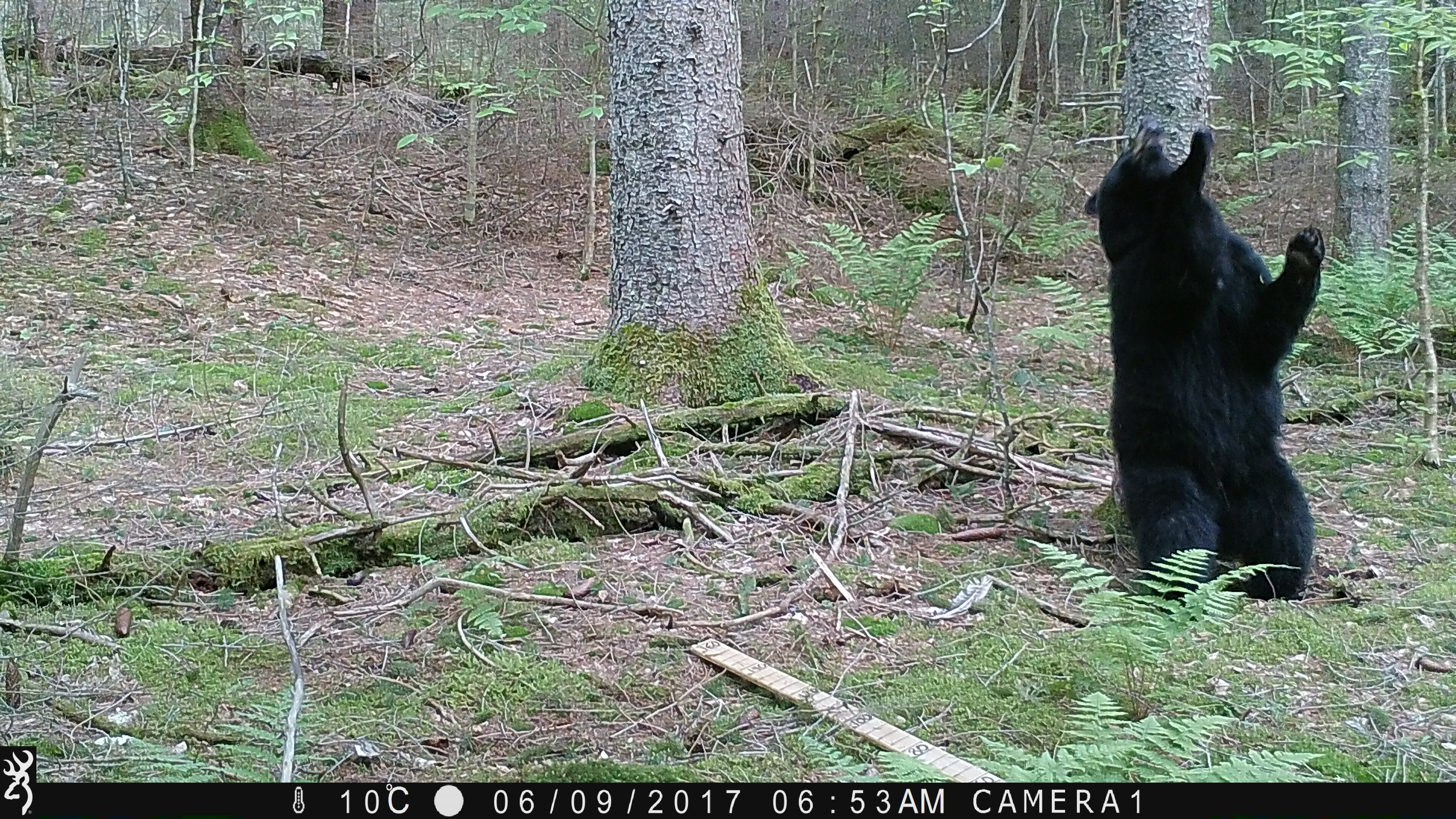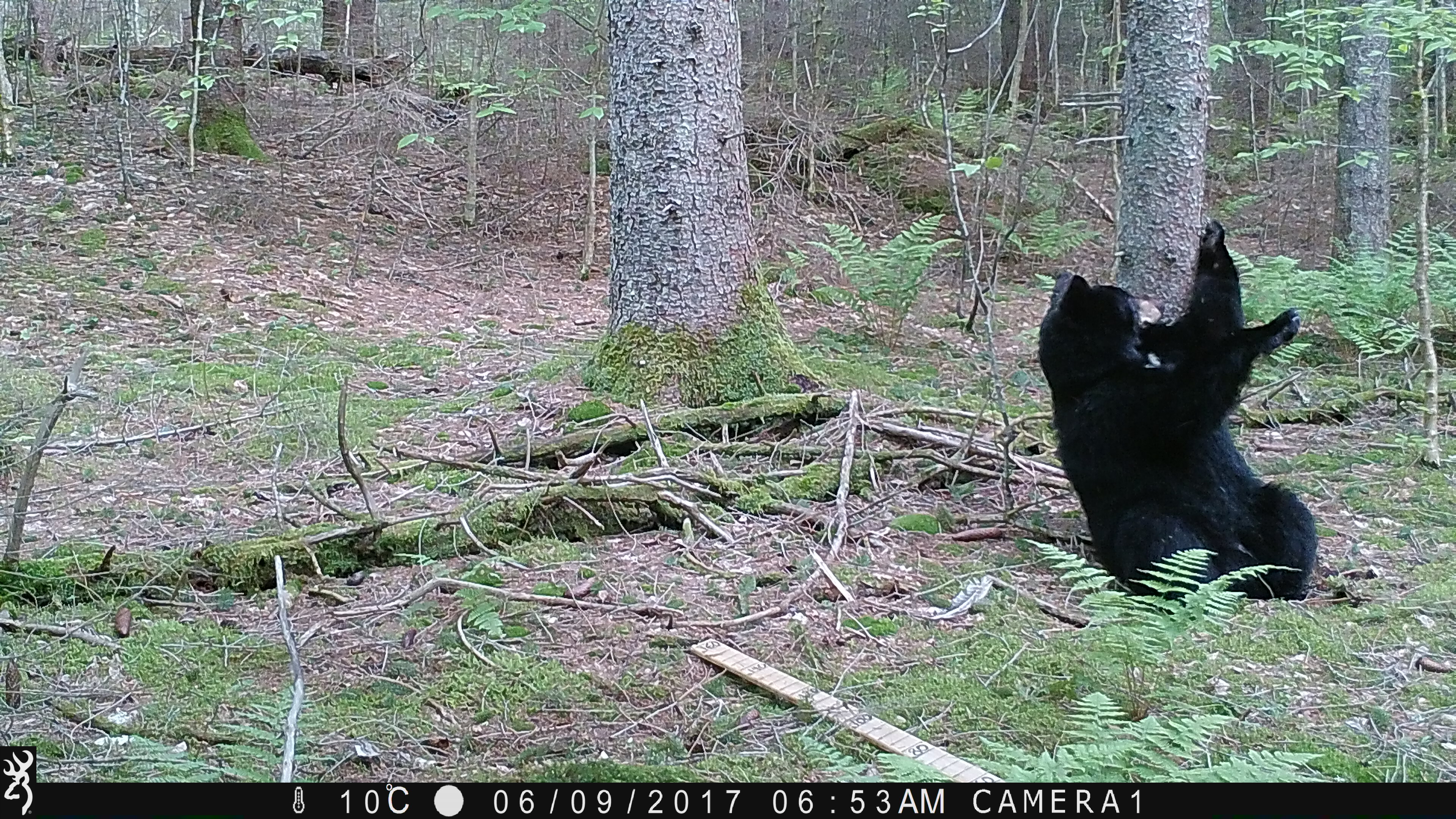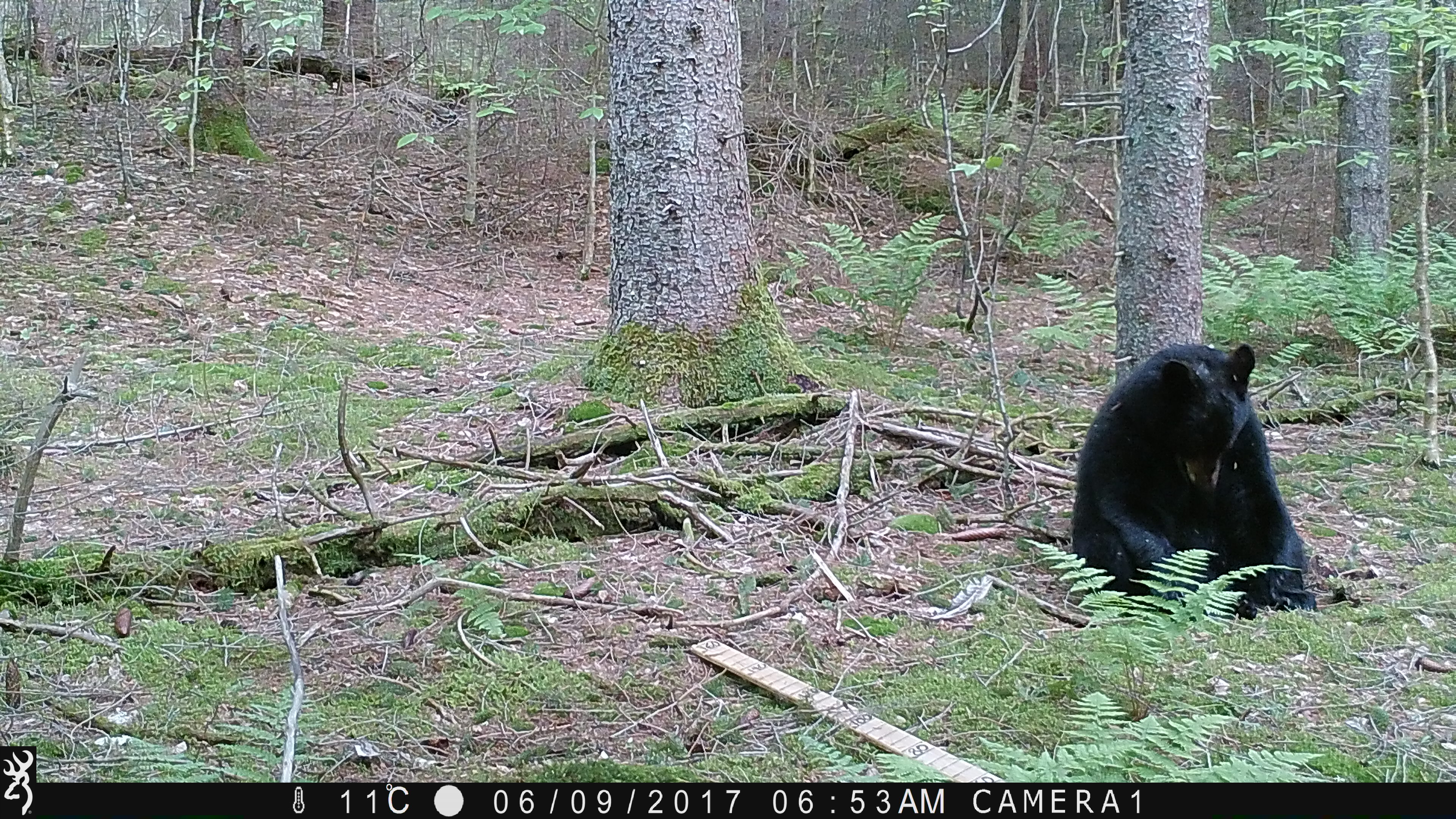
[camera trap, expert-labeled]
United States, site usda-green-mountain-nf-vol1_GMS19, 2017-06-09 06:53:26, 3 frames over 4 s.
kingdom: Animalia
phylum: Chordata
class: Mammalia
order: Carnivora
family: Ursidae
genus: Ursus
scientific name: Ursus americanus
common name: black bear